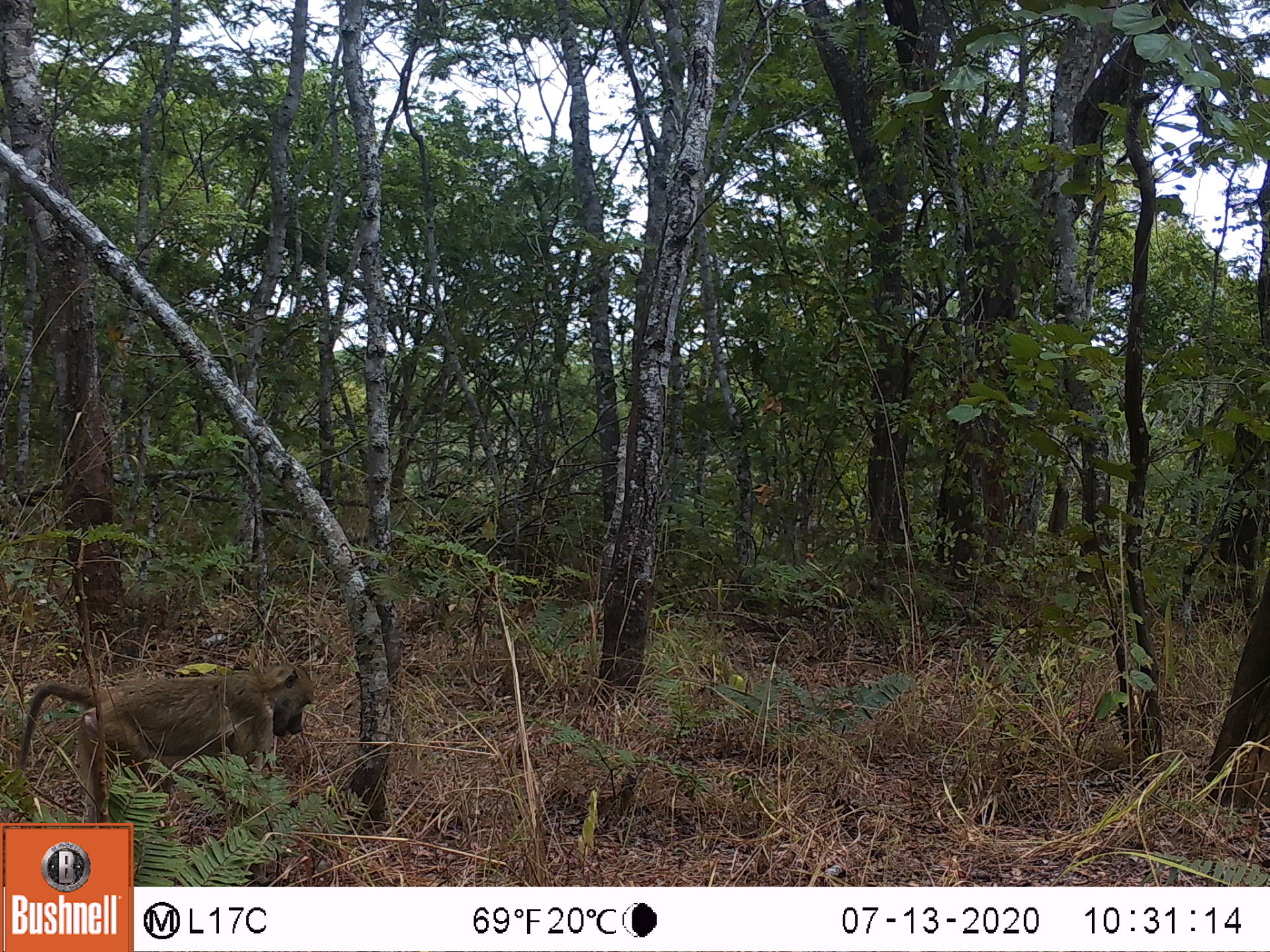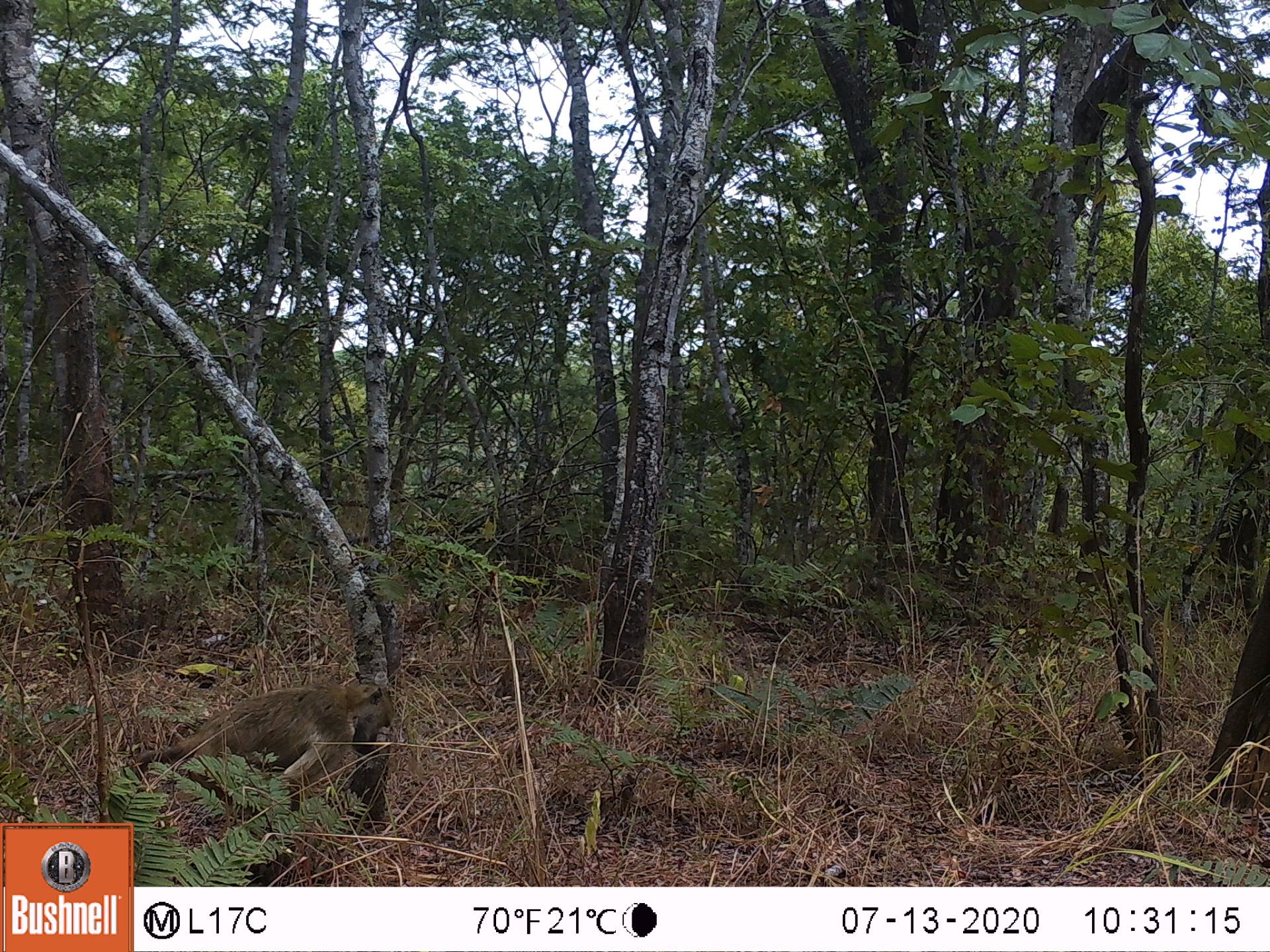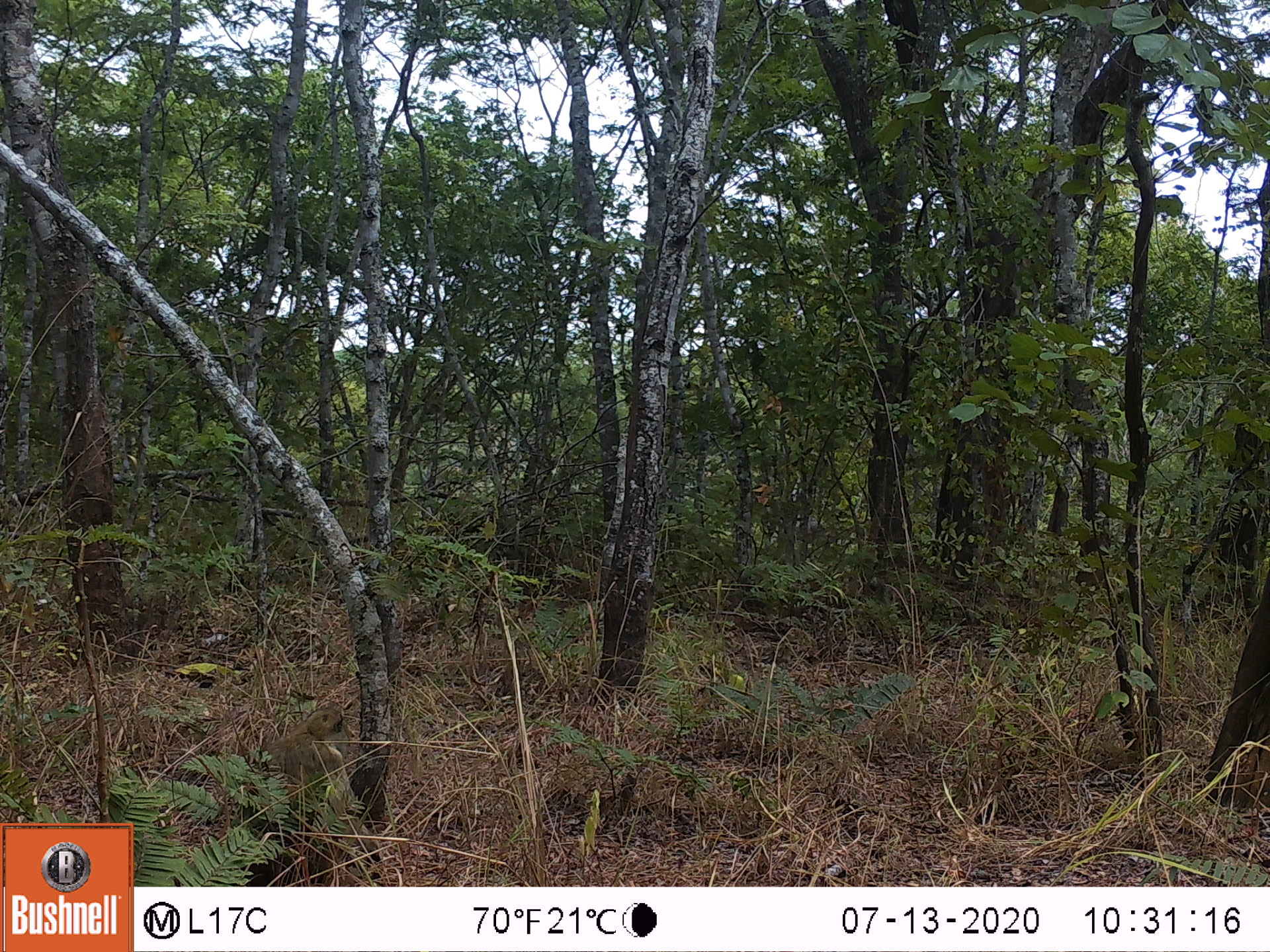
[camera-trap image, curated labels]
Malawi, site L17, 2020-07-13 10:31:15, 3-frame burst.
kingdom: Animalia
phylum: Chordata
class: Mammalia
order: Primates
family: Cercopithecidae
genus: Papio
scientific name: Papio cynocephalus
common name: yellow baboon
Yellow baboon (Papio cynocephalus), count 1.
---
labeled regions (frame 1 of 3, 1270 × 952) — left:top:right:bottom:
yellow baboon: 8:658:317:819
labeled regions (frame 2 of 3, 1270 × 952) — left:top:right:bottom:
yellow baboon: 150:668:391:826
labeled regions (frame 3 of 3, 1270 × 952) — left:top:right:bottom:
yellow baboon: 246:705:352:846